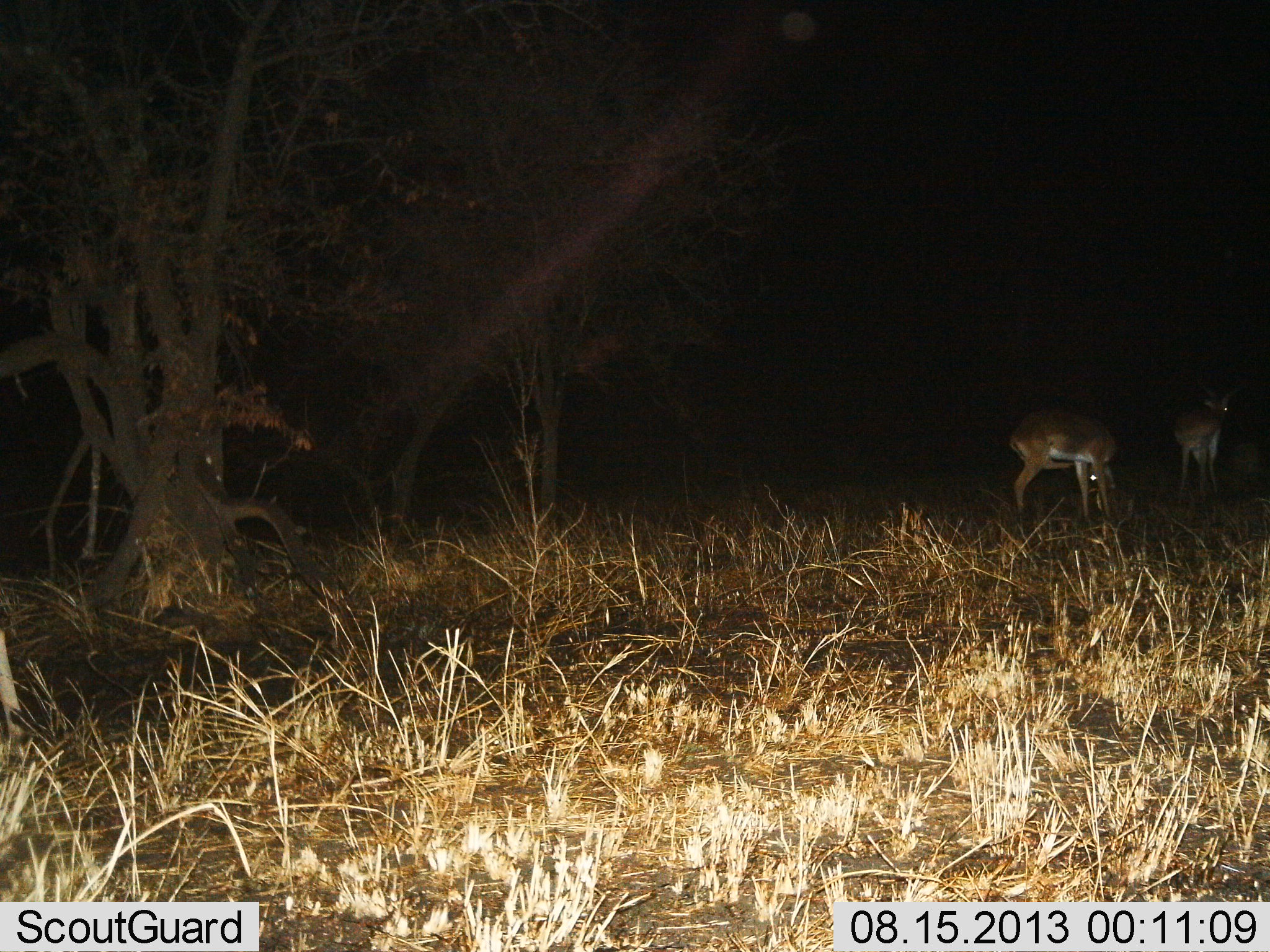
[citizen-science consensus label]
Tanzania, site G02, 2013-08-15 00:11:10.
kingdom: Animalia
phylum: Chordata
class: Mammalia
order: Artiodactyla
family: Bovidae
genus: Aepyceros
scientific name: Aepyceros melampus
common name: impala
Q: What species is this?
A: Impala (Aepyceros melampus).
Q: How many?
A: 2.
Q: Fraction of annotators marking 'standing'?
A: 93%.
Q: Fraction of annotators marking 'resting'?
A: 0%.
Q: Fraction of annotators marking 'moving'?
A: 7%.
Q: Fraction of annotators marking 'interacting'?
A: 0%.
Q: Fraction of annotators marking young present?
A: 0%.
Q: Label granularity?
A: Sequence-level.